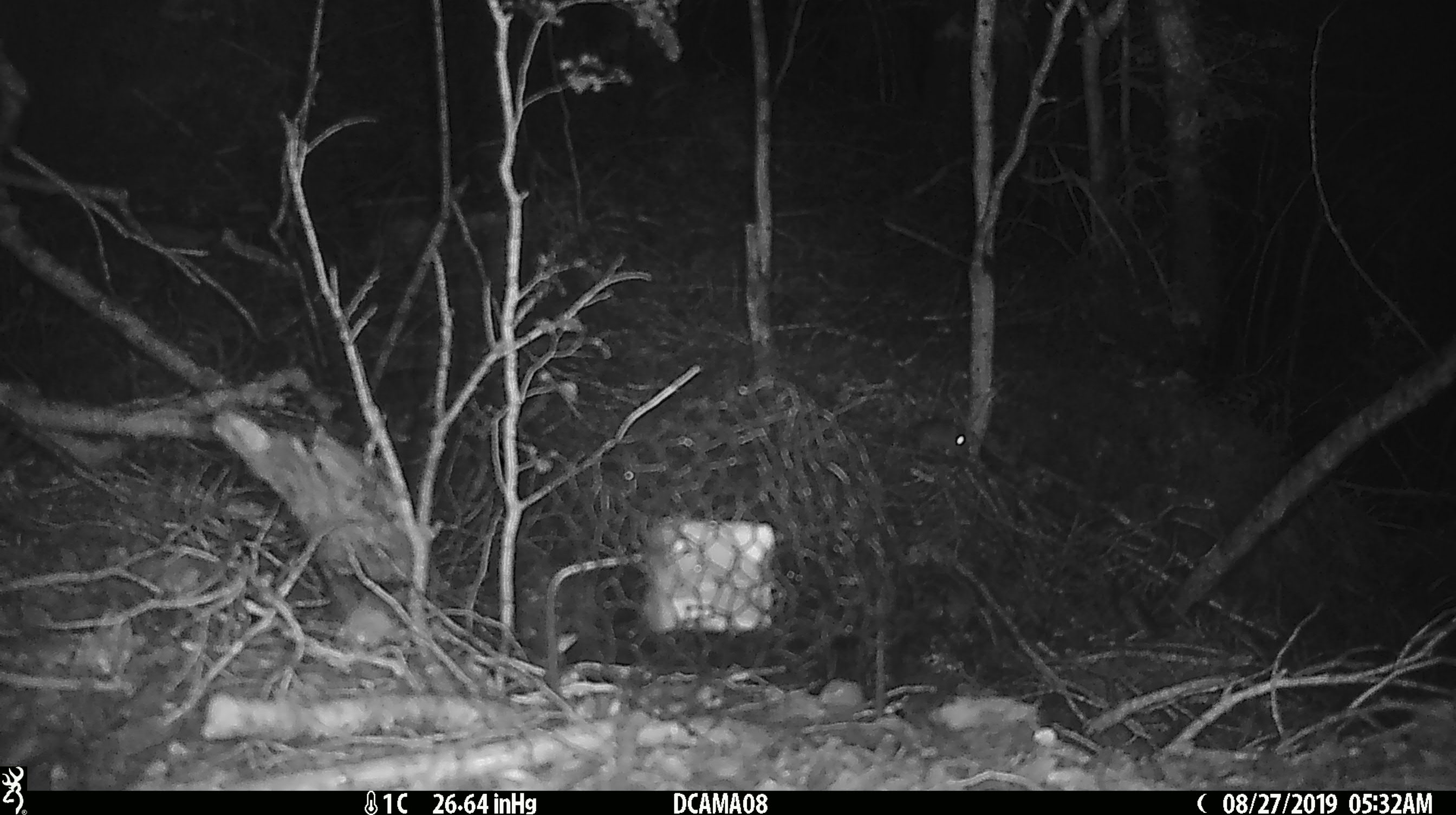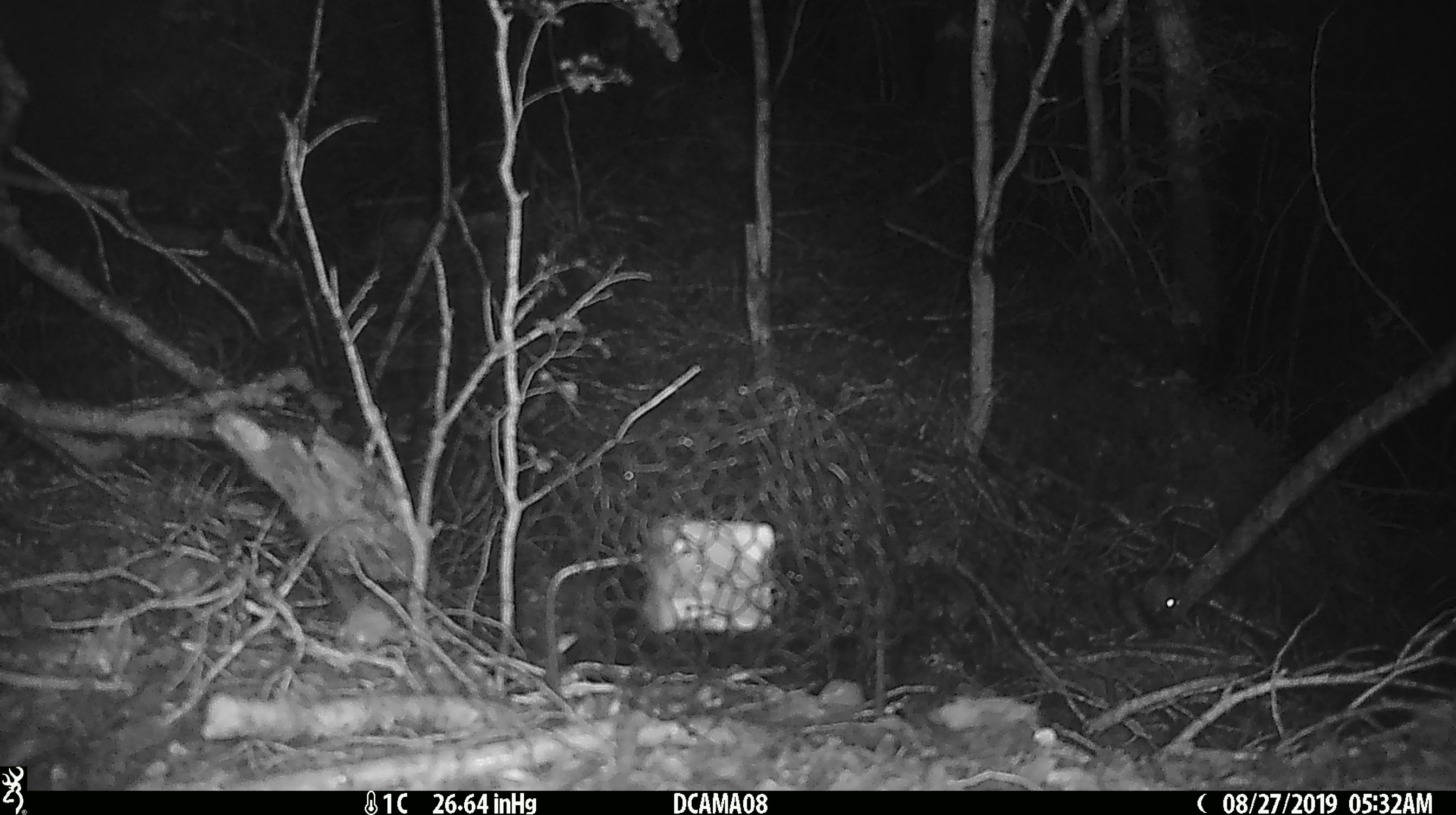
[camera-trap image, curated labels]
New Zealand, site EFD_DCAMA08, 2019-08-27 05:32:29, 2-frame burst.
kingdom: Animalia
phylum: Chordata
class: Mammalia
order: Rodentia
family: Muridae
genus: Mus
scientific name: Mus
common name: mouse